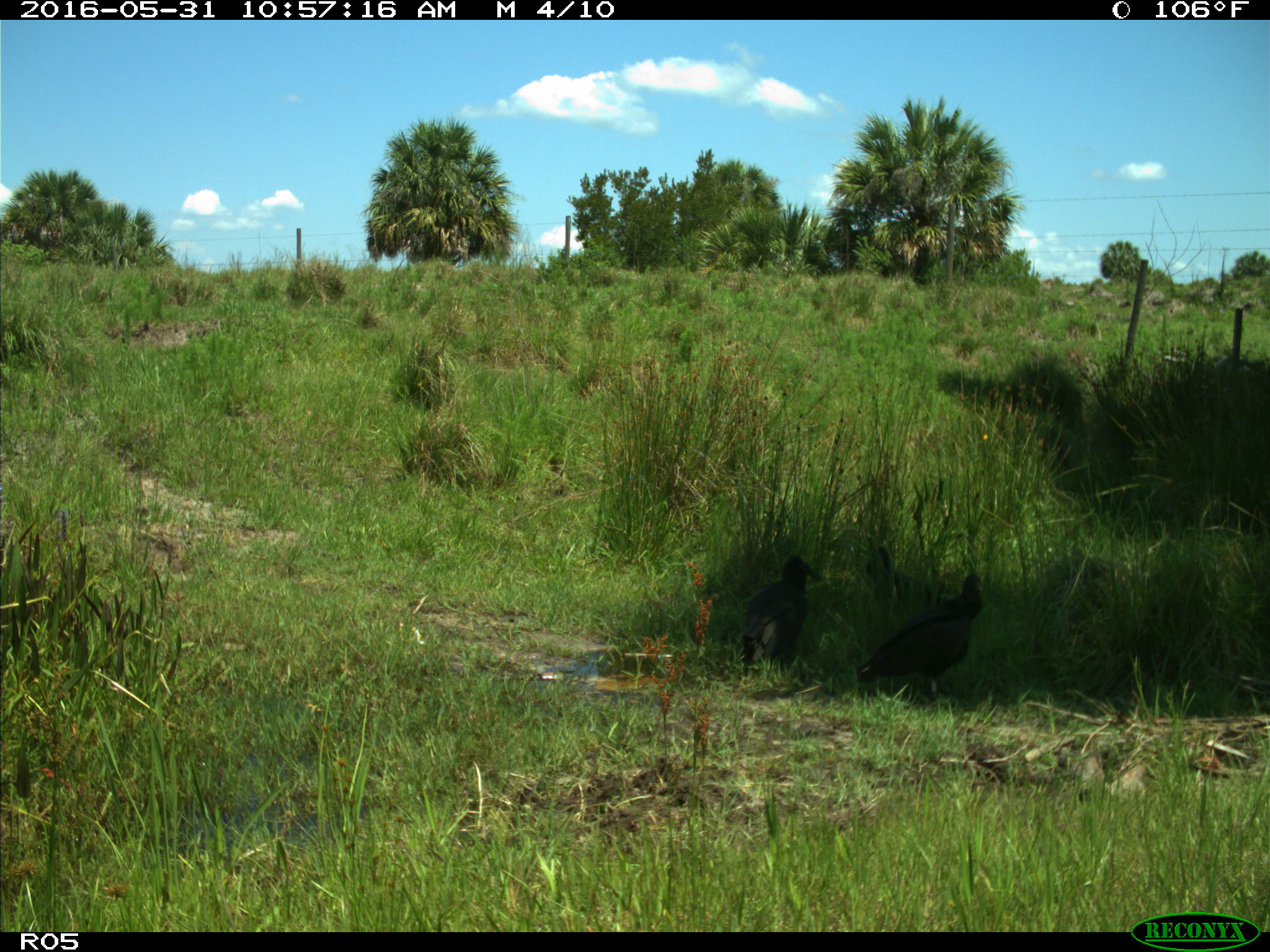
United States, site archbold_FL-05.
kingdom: Animalia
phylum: Chordata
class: Aves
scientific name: Aves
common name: birds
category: unidentified bird